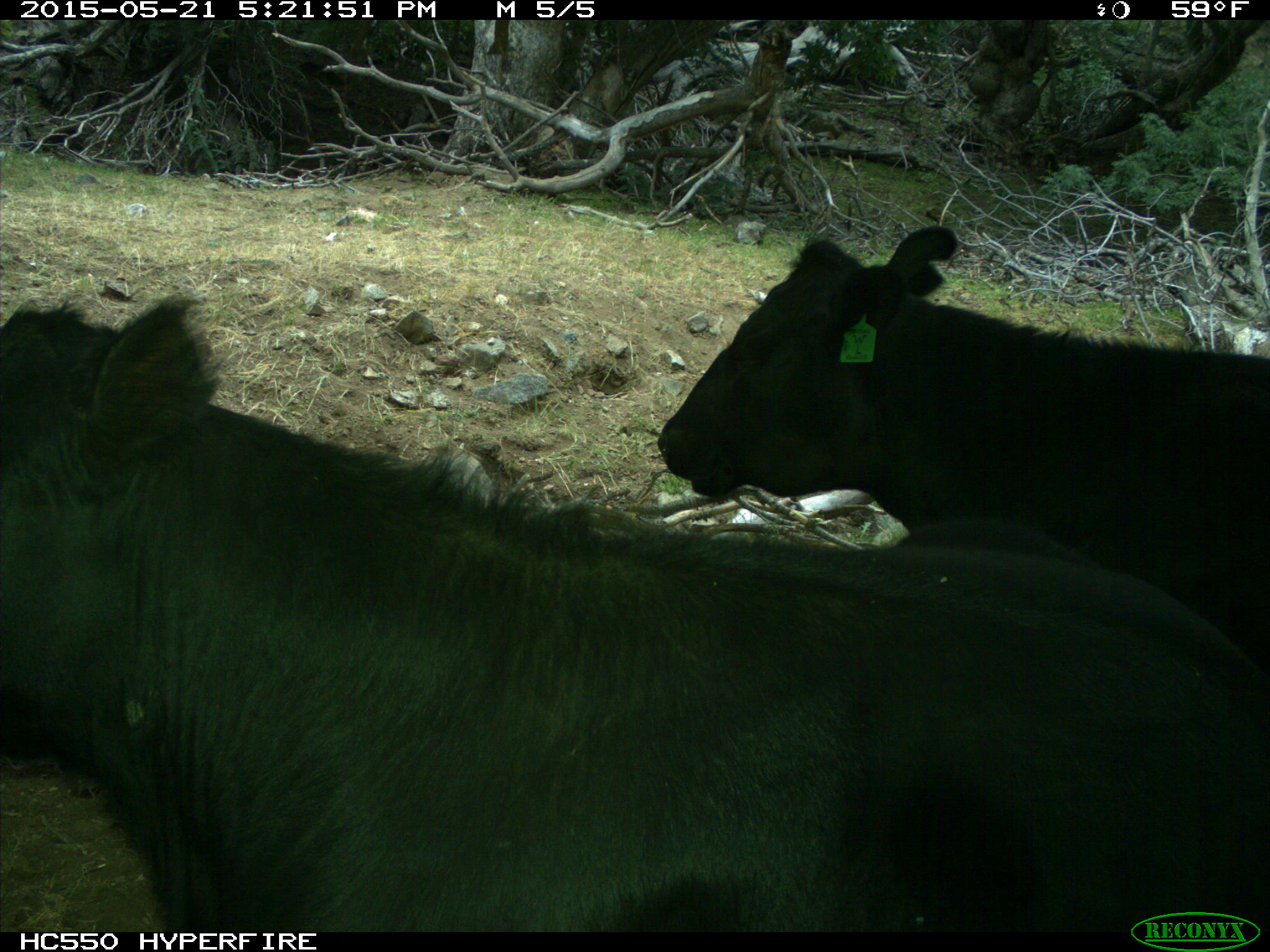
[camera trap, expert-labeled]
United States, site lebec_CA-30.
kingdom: Animalia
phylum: Chordata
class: Mammalia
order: Artiodactyla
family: Bovidae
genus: Bos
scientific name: Bos taurus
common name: domestic cow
Bos taurus (domestic cow).